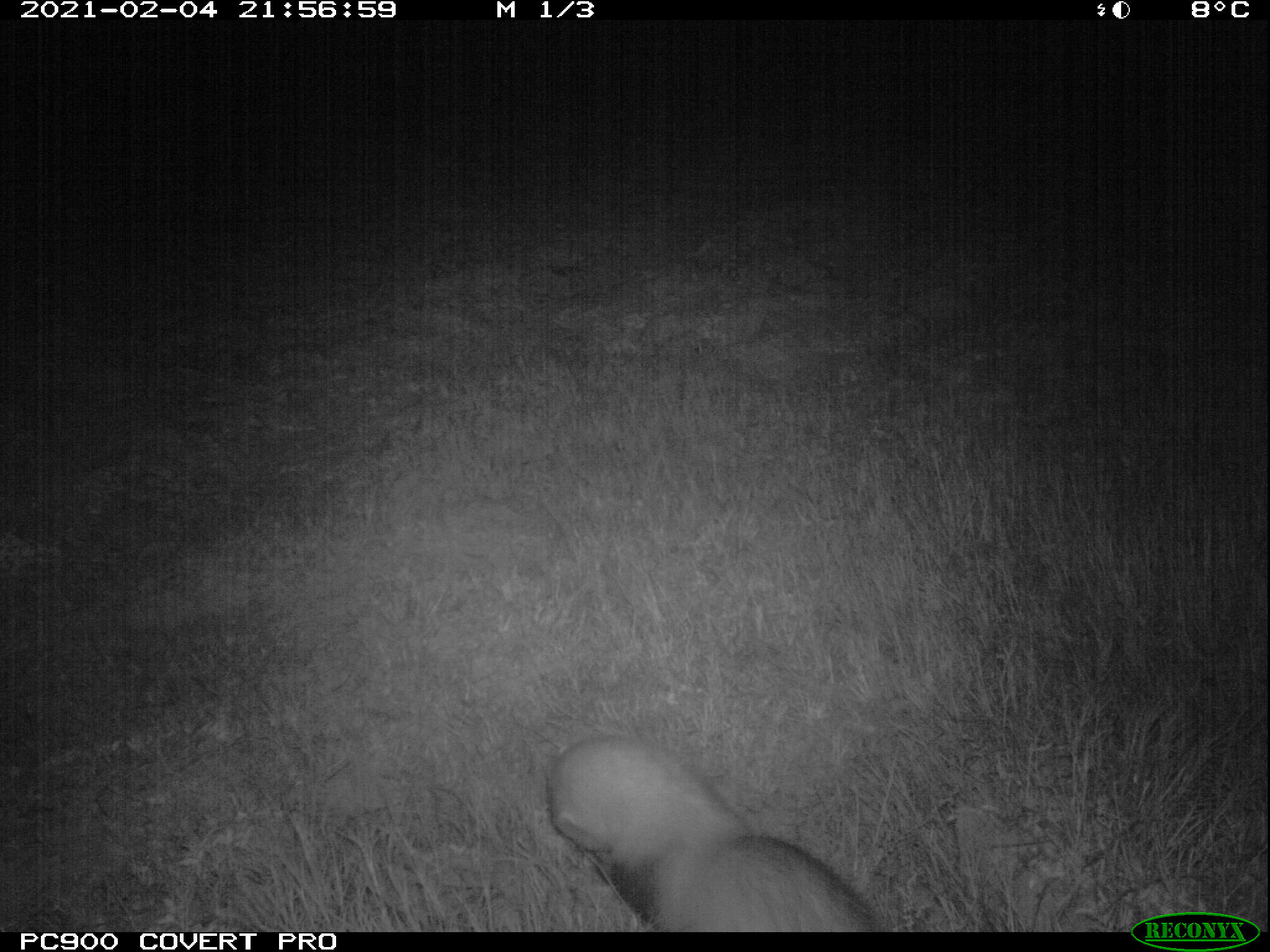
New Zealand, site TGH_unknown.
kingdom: Animalia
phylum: Chordata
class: Mammalia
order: Carnivora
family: Mustelidae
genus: Mustela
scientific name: Mustela furo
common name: ferret